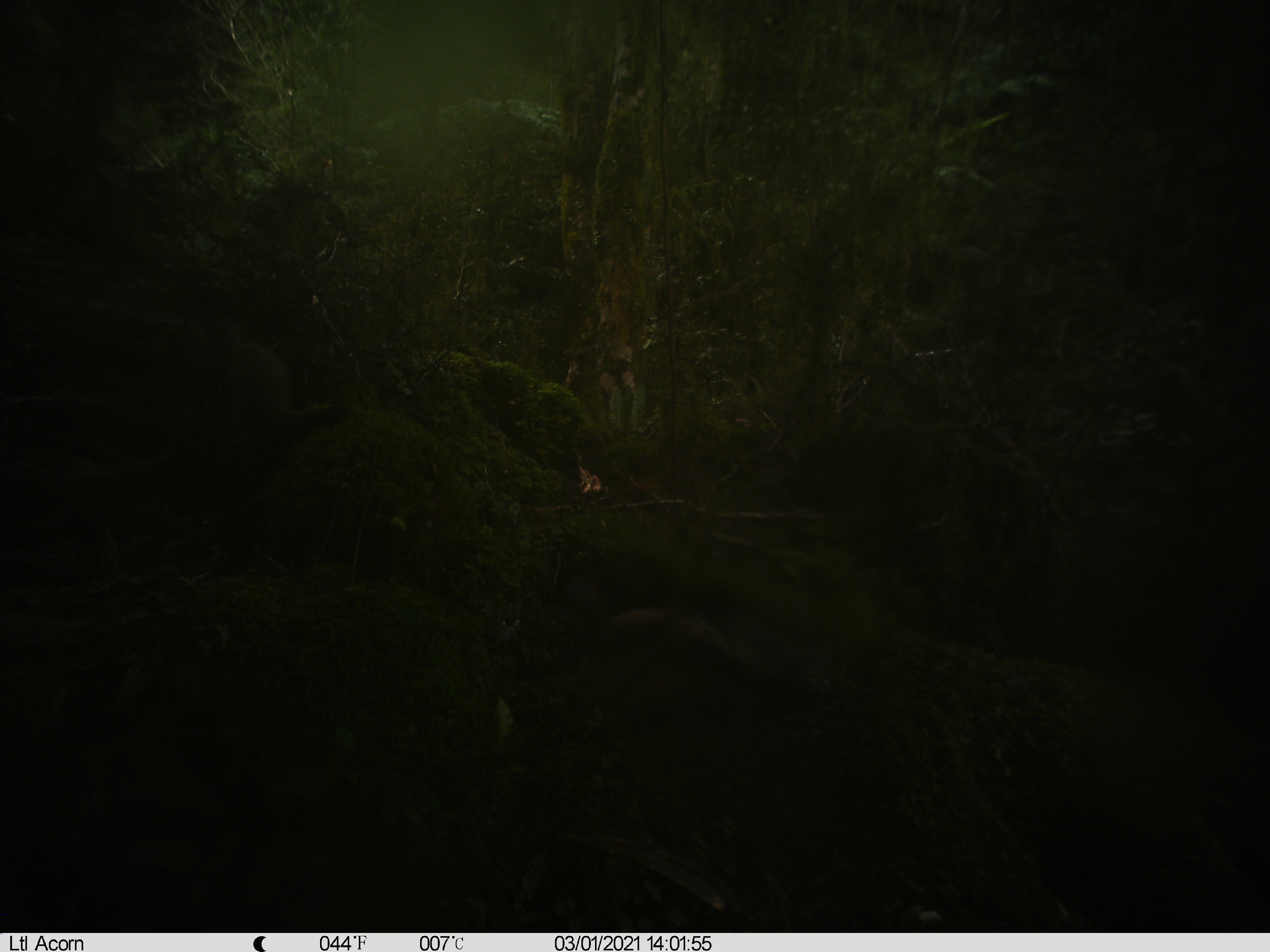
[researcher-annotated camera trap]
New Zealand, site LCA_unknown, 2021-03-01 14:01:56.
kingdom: Animalia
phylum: Chordata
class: Mammalia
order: Carnivora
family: Mustelidae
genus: Mustela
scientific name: Mustela erminea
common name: stoat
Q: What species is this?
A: Stoat (Mustela erminea).